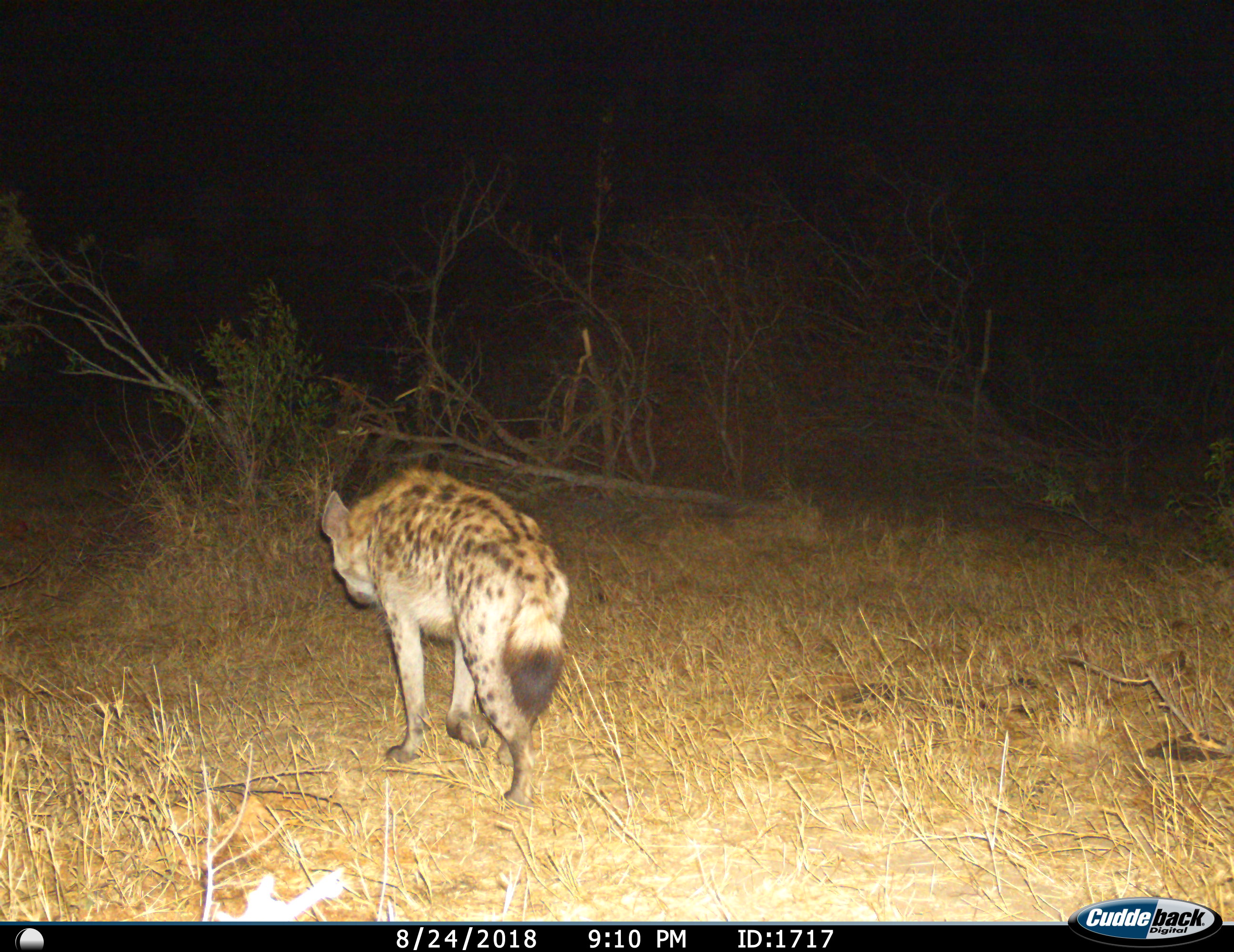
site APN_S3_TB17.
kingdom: Animalia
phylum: Chordata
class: Mammalia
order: Carnivora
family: Hyaenidae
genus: Crocuta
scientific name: Crocuta crocuta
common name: spotted hyena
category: hyenaspotted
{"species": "hyenaspotted (spotted hyena) (Crocuta crocuta)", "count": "1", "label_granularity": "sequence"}